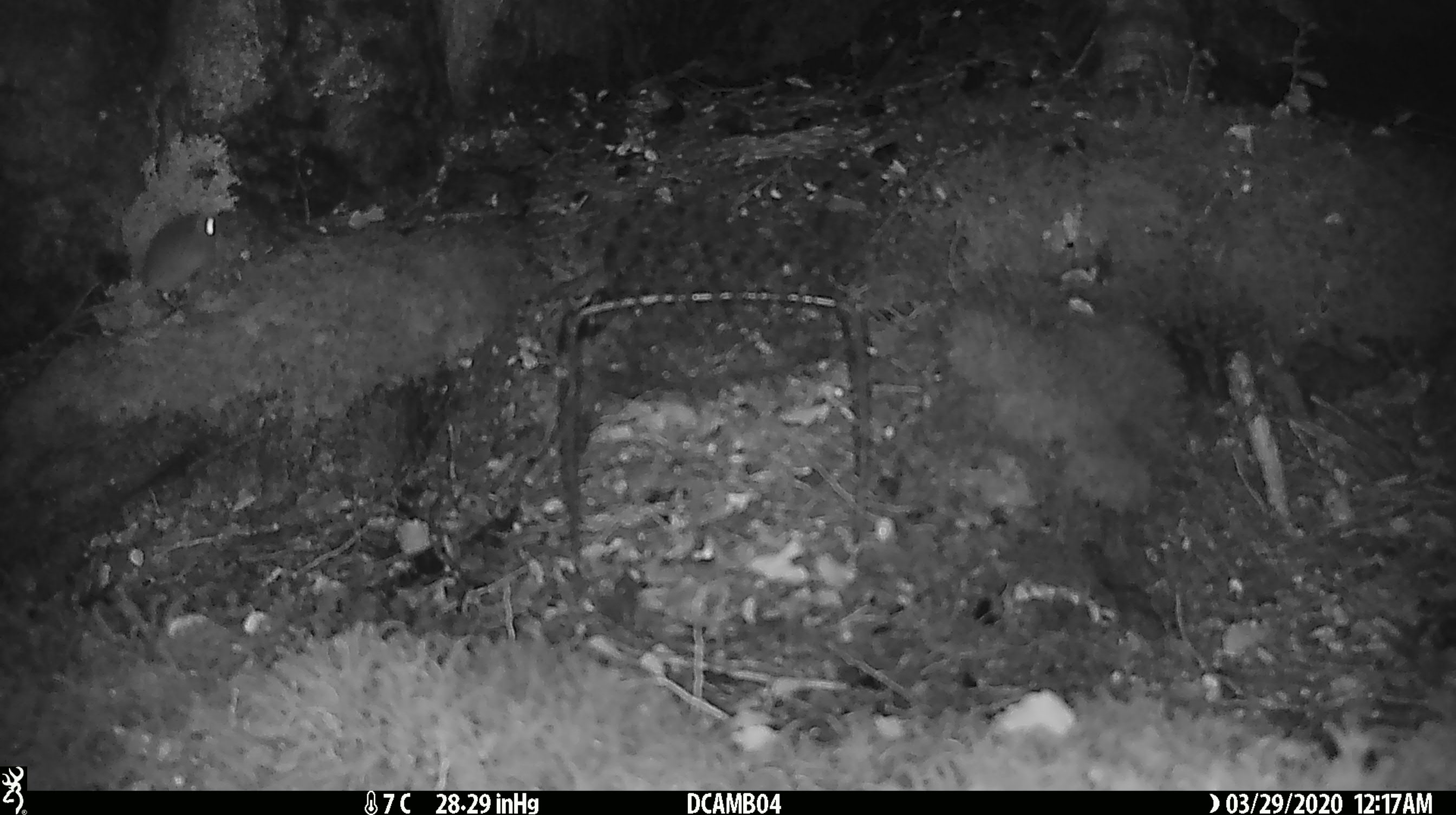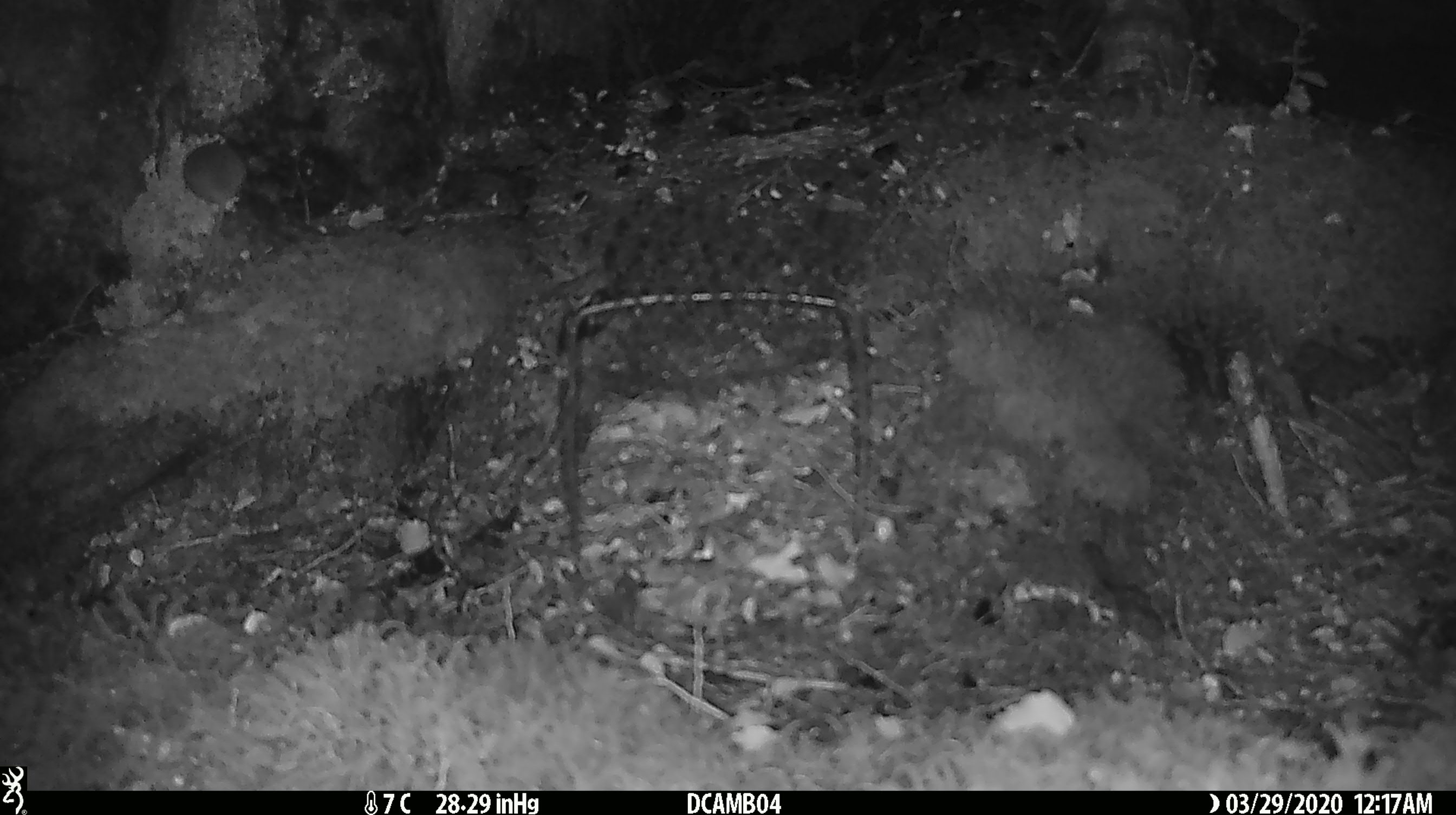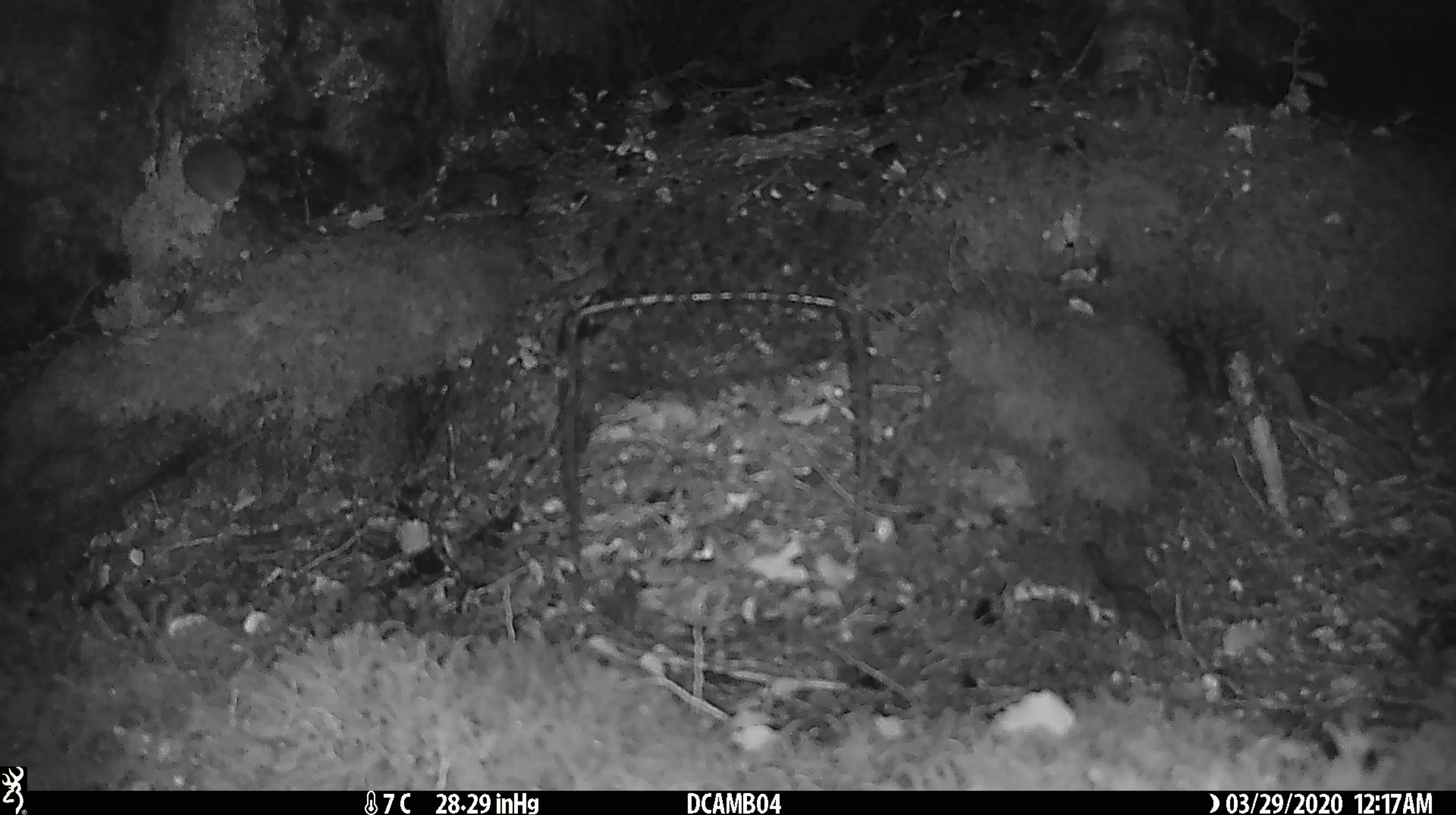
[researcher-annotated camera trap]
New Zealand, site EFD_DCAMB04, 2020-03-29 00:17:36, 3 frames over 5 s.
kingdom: Animalia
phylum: Chordata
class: Mammalia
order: Rodentia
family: Muridae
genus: Mus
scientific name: Mus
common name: mouse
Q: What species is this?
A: Mouse (Mus).